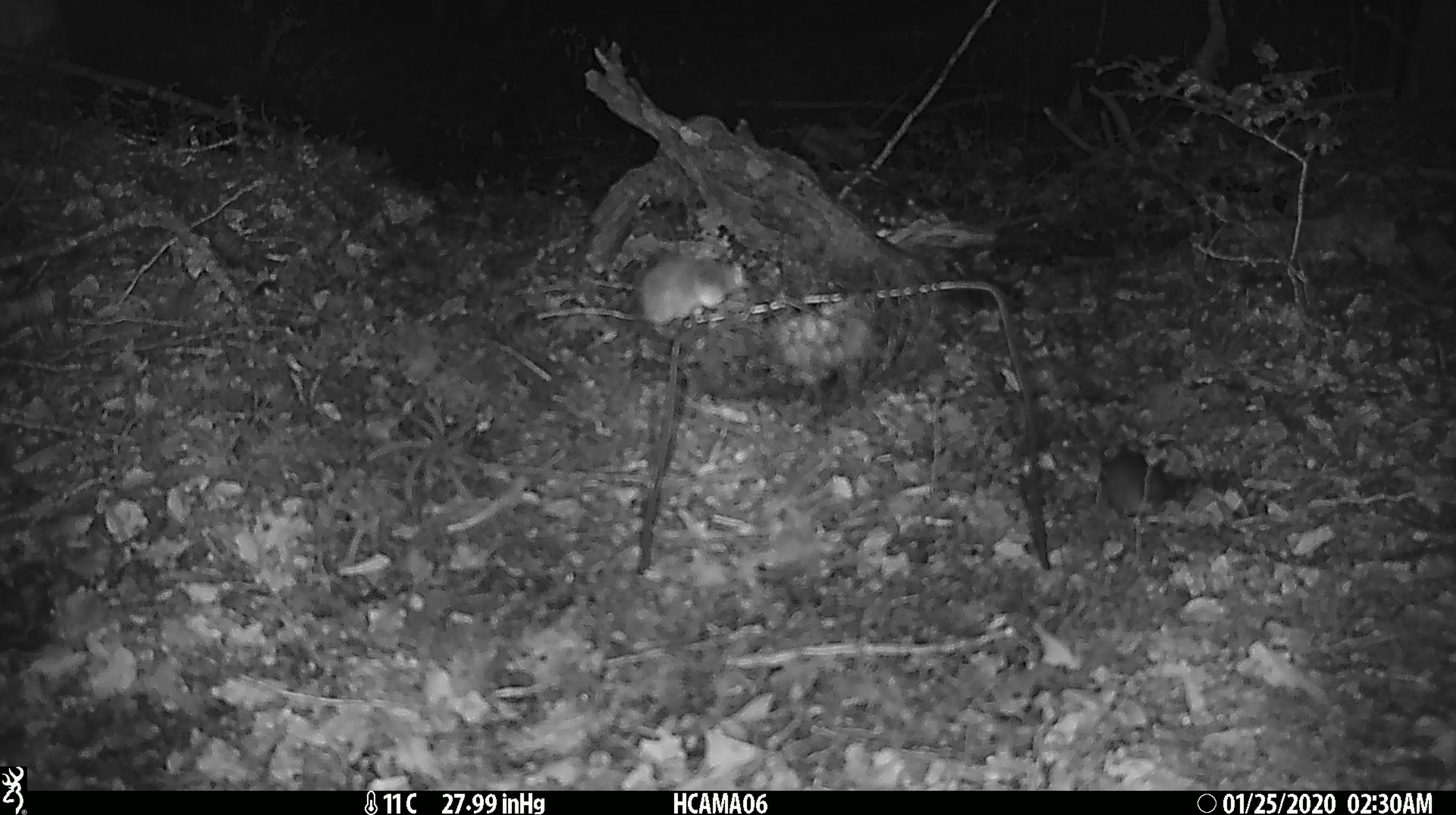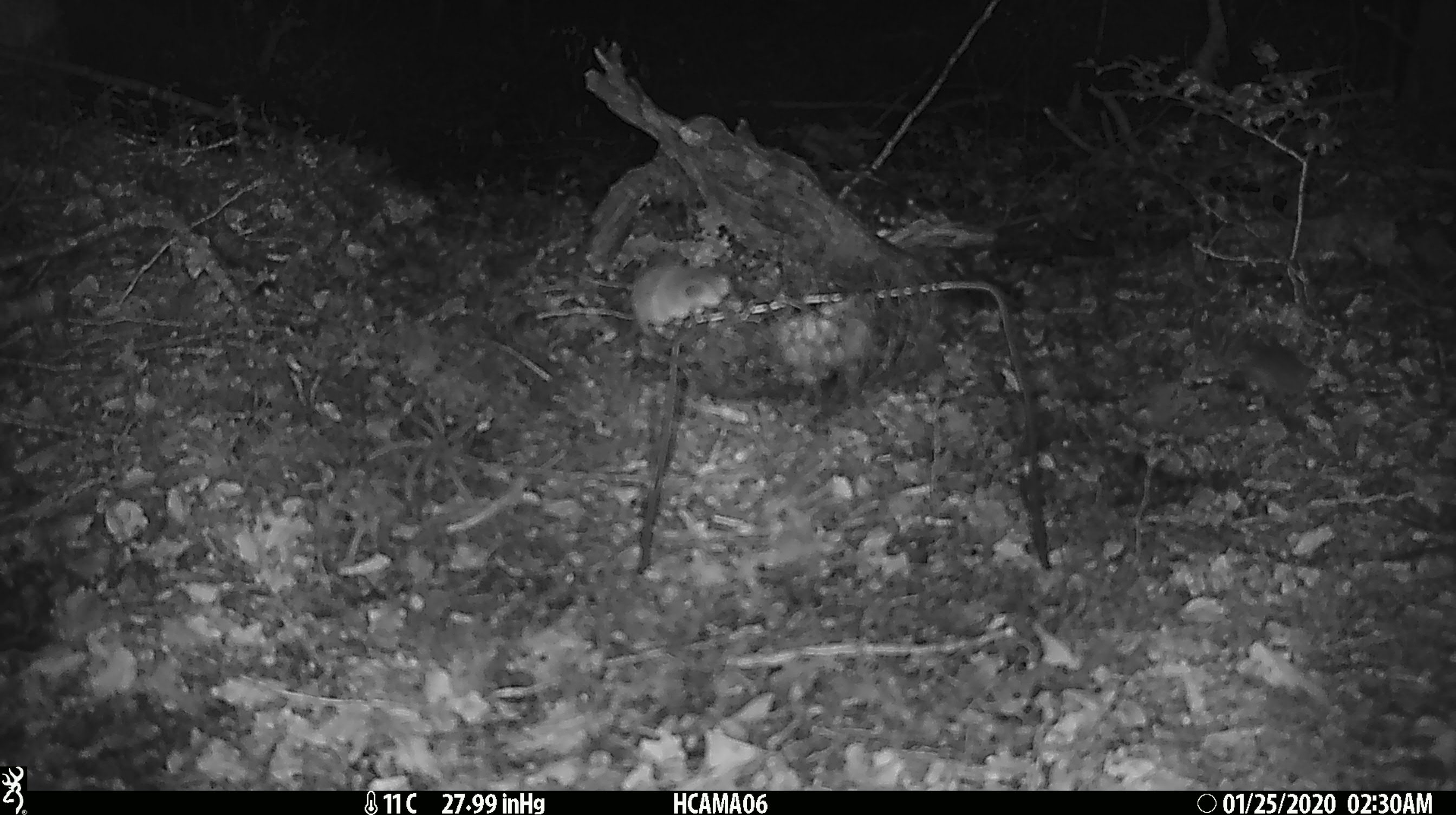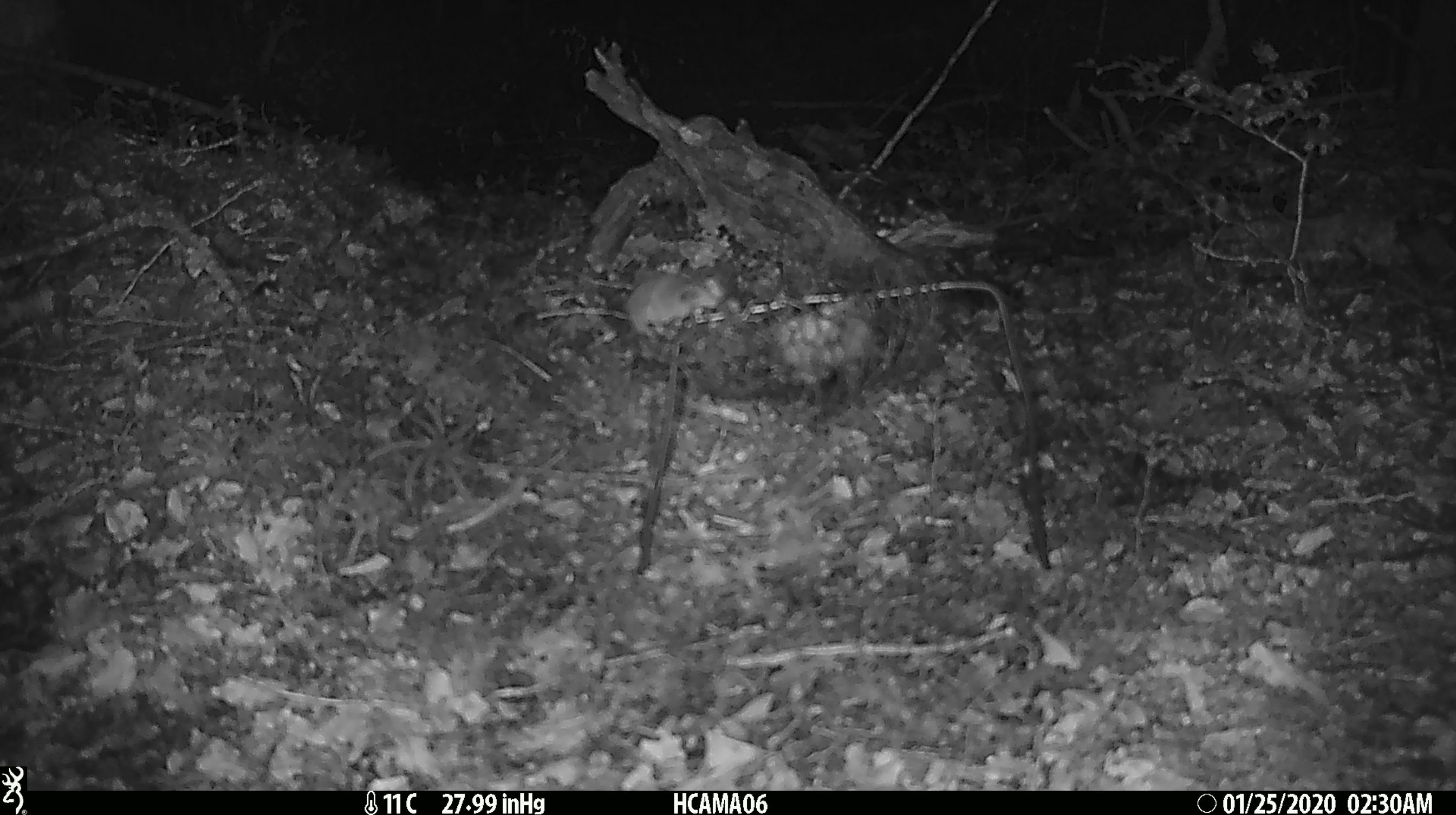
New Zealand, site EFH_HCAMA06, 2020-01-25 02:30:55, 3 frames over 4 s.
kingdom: Animalia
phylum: Chordata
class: Mammalia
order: Rodentia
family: Muridae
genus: Mus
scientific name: Mus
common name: mouse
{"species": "mouse (Mus)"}